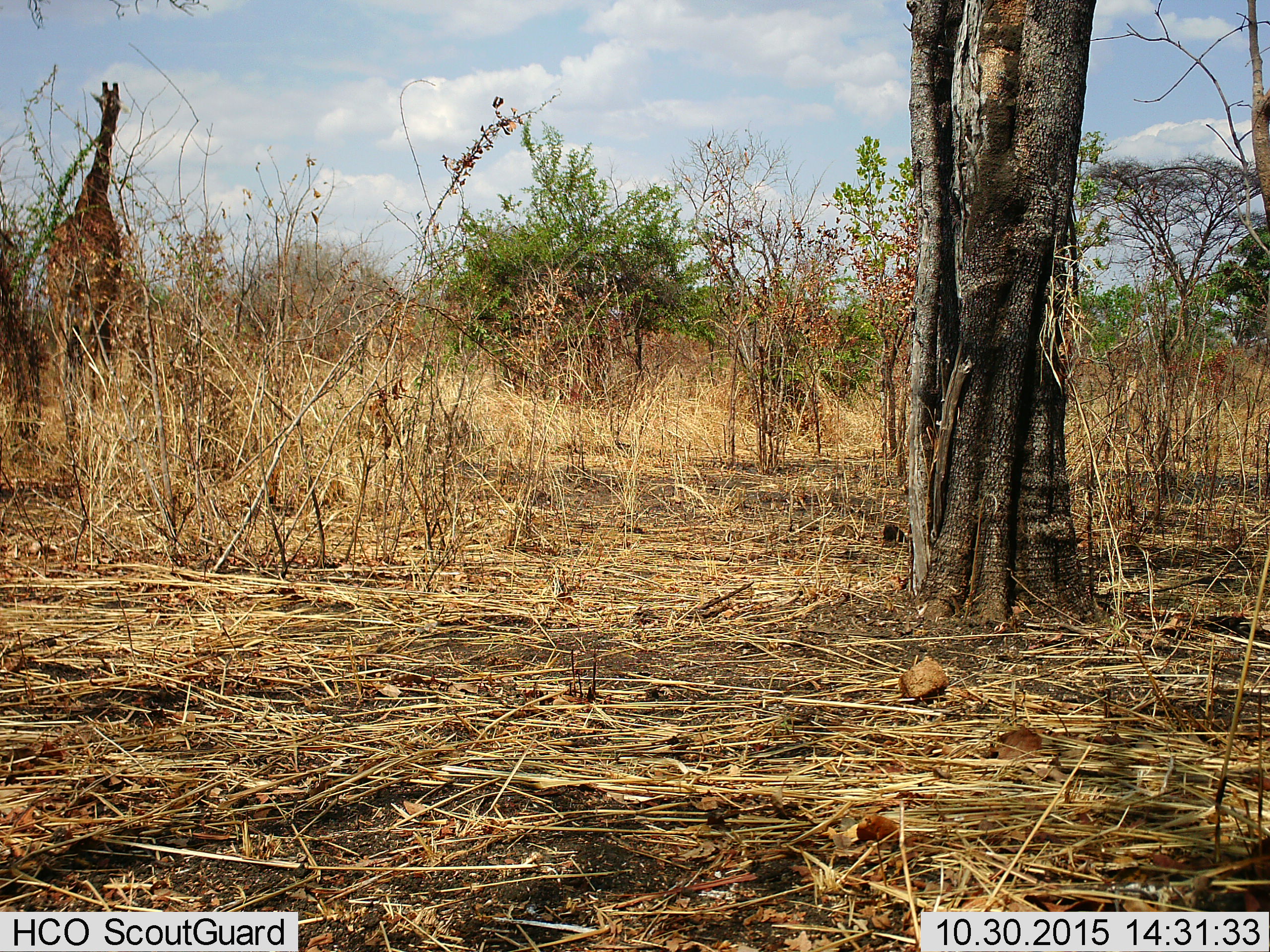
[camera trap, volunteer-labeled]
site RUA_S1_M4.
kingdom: Animalia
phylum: Chordata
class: Mammalia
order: Artiodactyla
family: Giraffidae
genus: Giraffa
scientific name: Giraffa camelopardalis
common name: giraffe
Giraffe (Giraffa camelopardalis), count 1. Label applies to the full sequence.